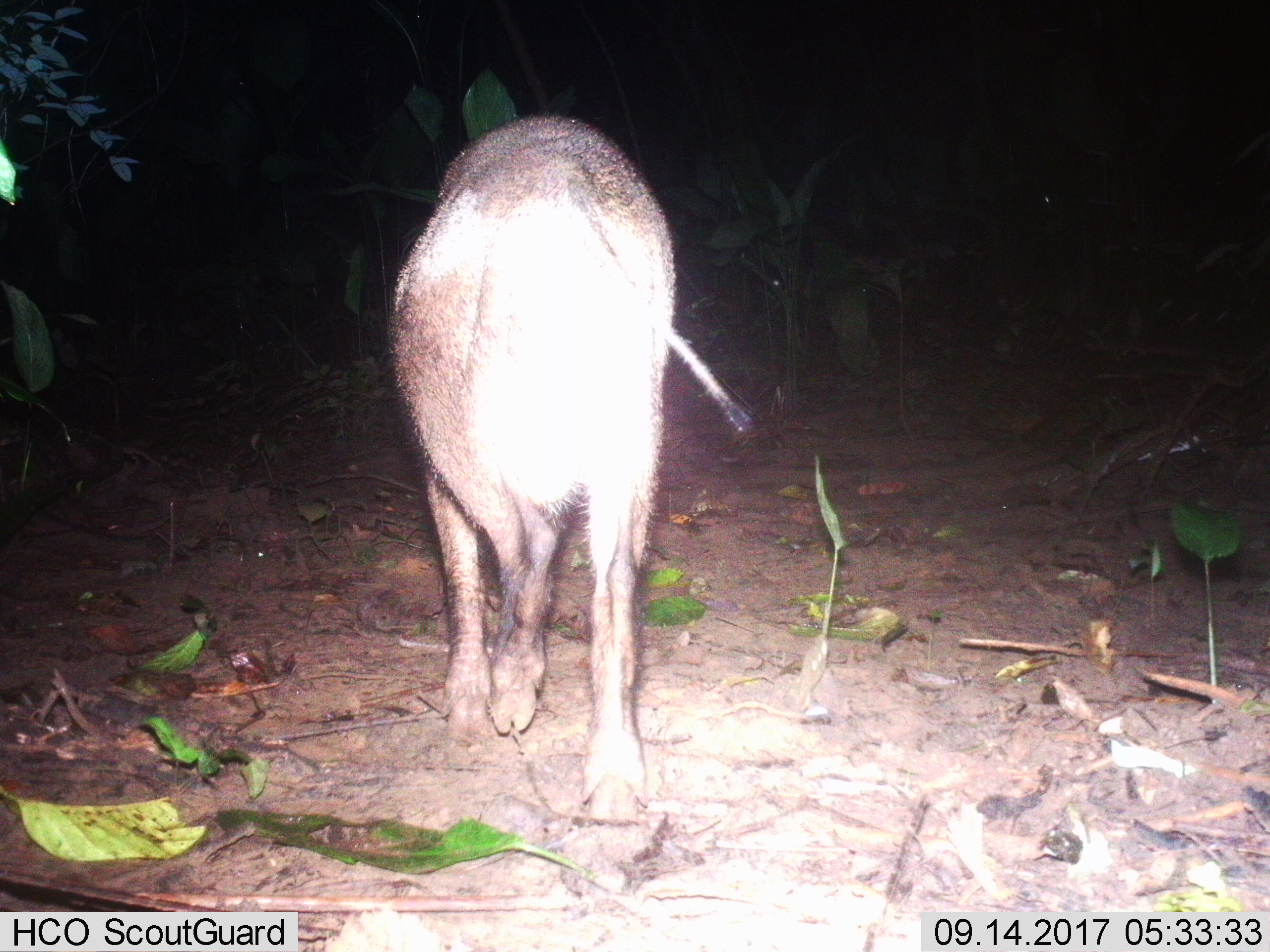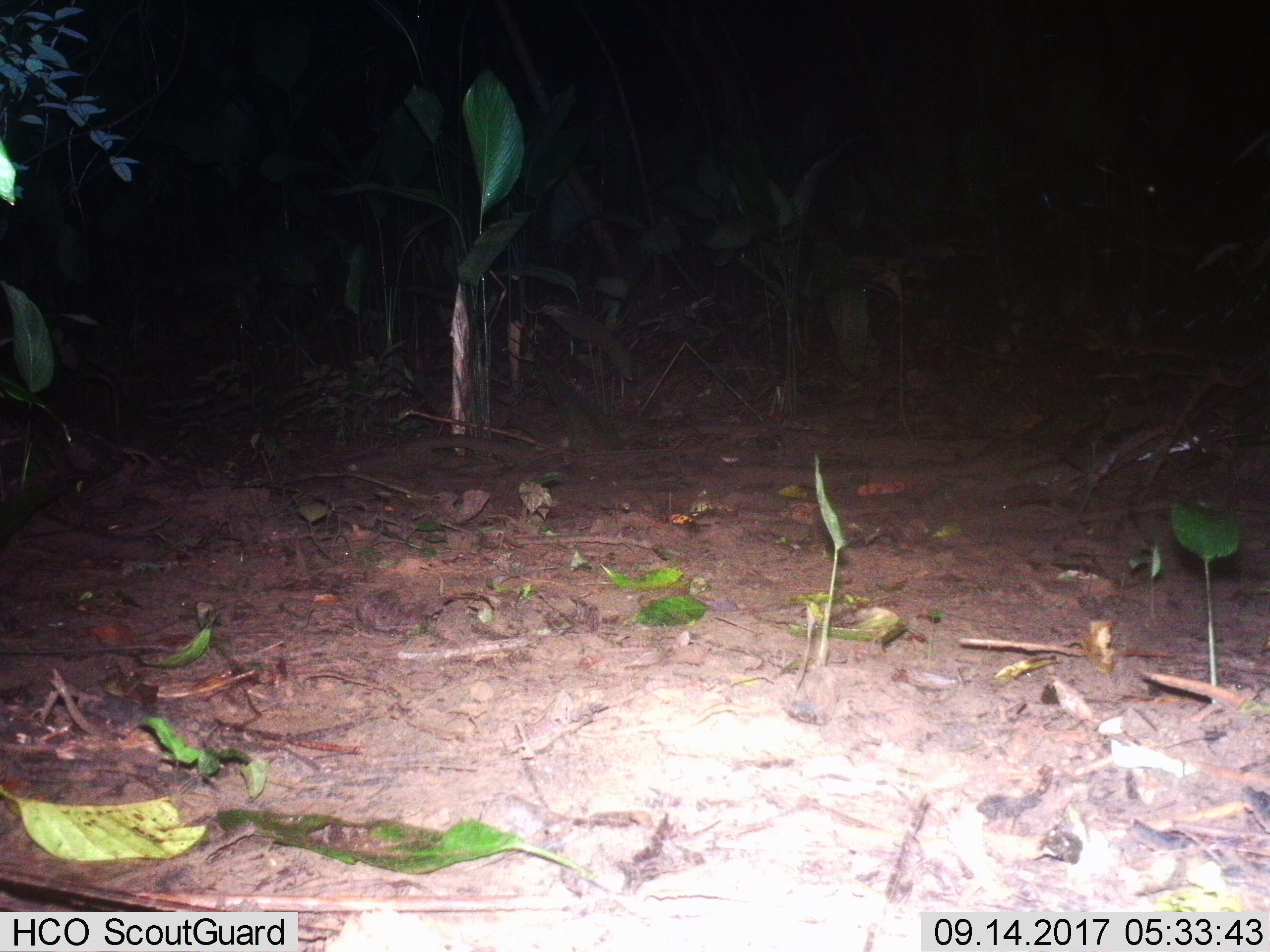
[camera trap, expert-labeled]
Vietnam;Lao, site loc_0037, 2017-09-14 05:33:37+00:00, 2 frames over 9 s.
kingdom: Animalia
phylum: Chordata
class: Mammalia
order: Artiodactyla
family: Suidae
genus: Sus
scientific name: Sus scrofa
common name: eurasian wild pig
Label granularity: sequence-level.